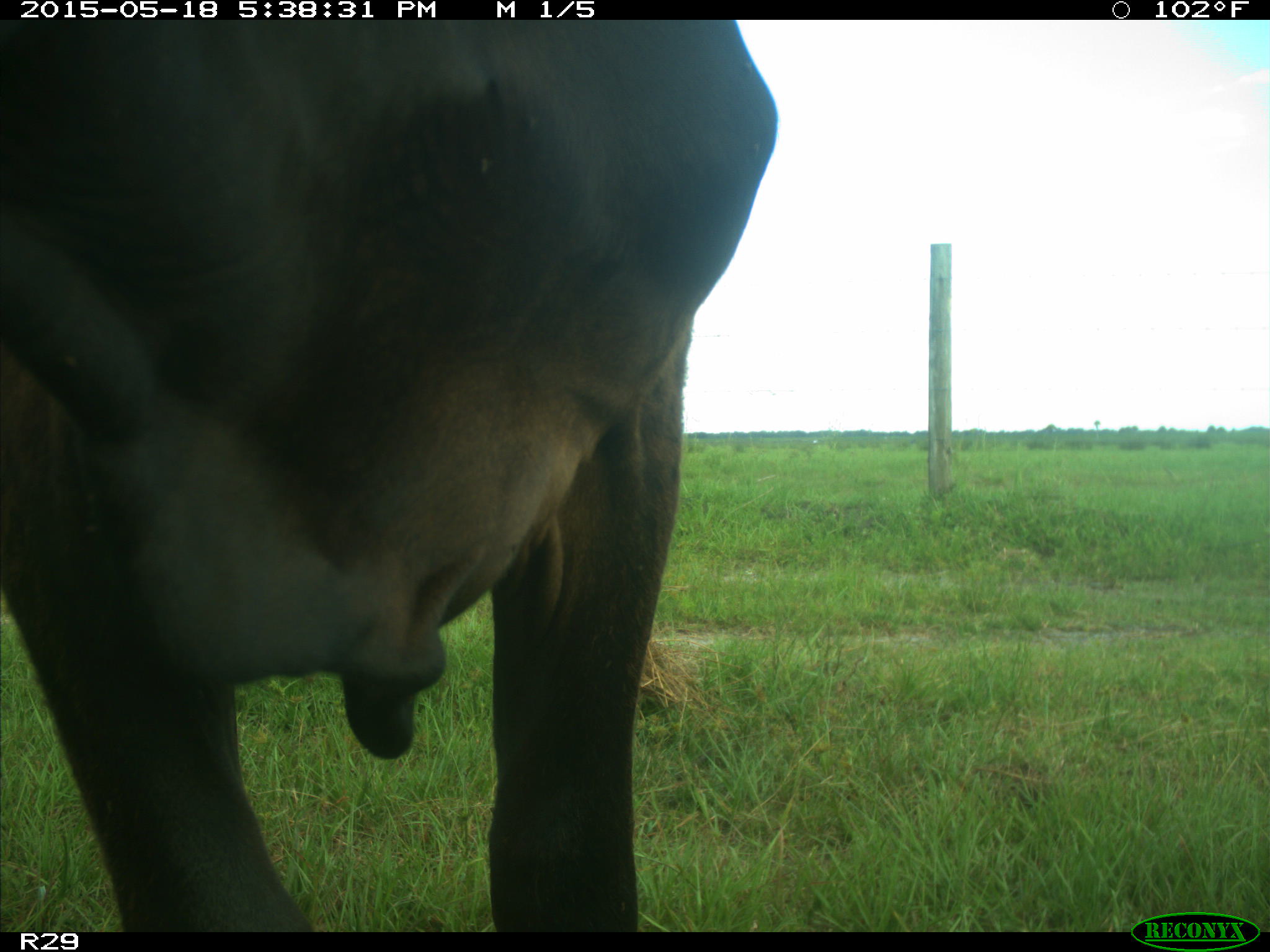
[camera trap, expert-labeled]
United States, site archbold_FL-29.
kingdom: Animalia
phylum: Chordata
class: Mammalia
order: Artiodactyla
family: Bovidae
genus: Bos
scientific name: Bos taurus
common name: domestic cow